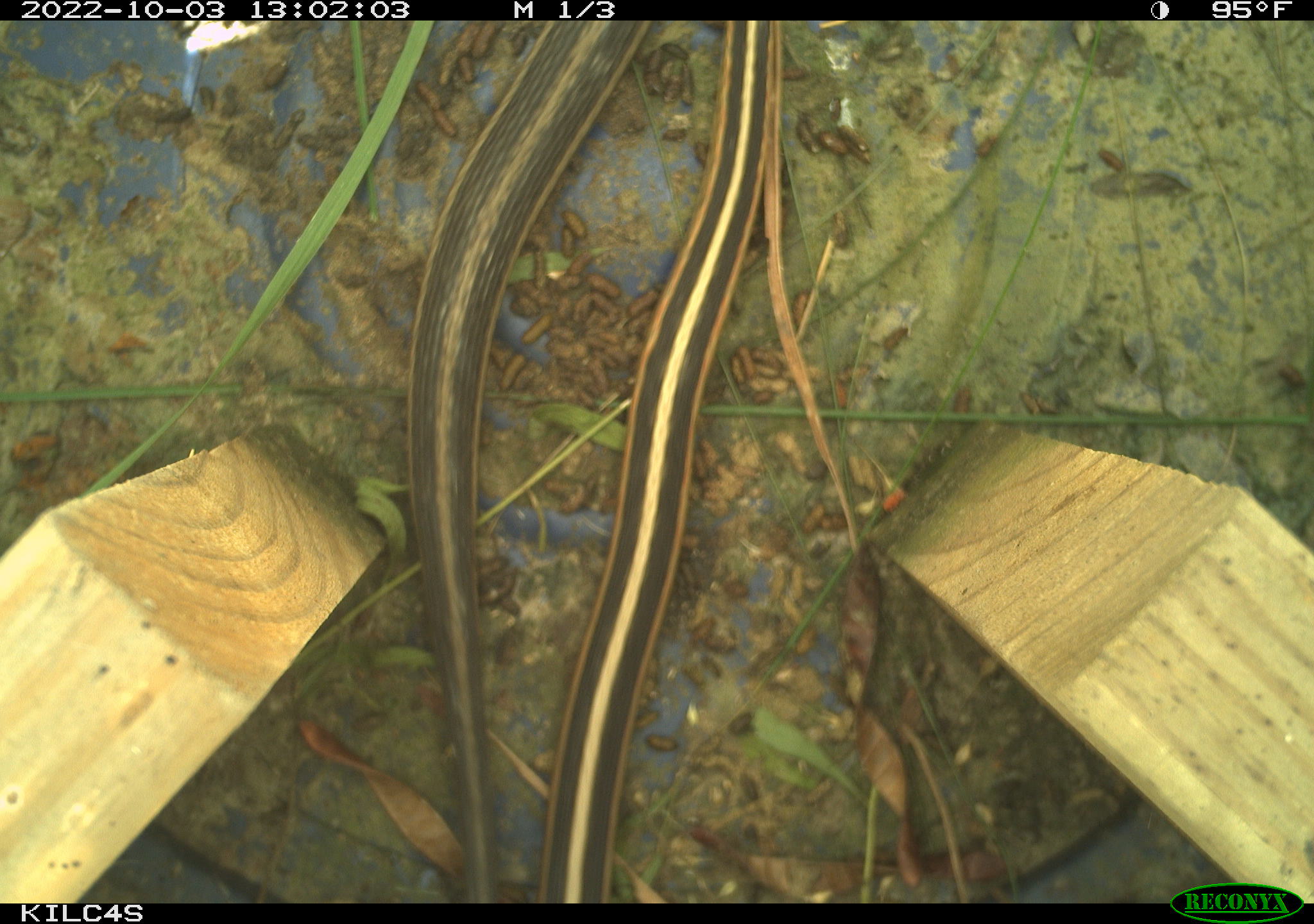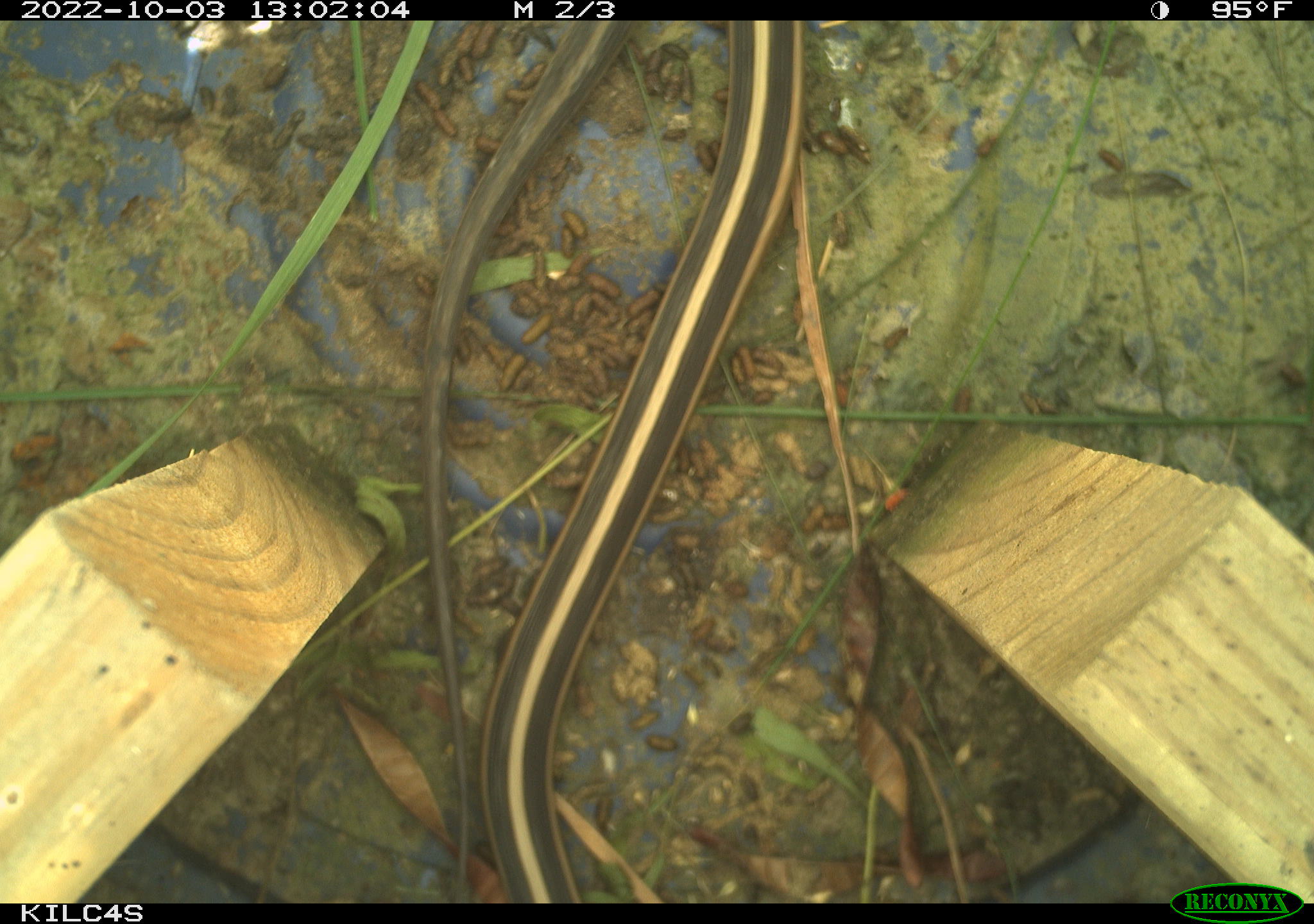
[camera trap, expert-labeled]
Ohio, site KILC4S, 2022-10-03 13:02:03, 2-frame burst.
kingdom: Animalia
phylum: Chordata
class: Reptilia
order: Squamata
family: Colubridae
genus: Thamnophis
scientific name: Thamnophis sirtalis sirtalis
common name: eastern gartersnake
Eastern gartersnake (Thamnophis sirtalis sirtalis).